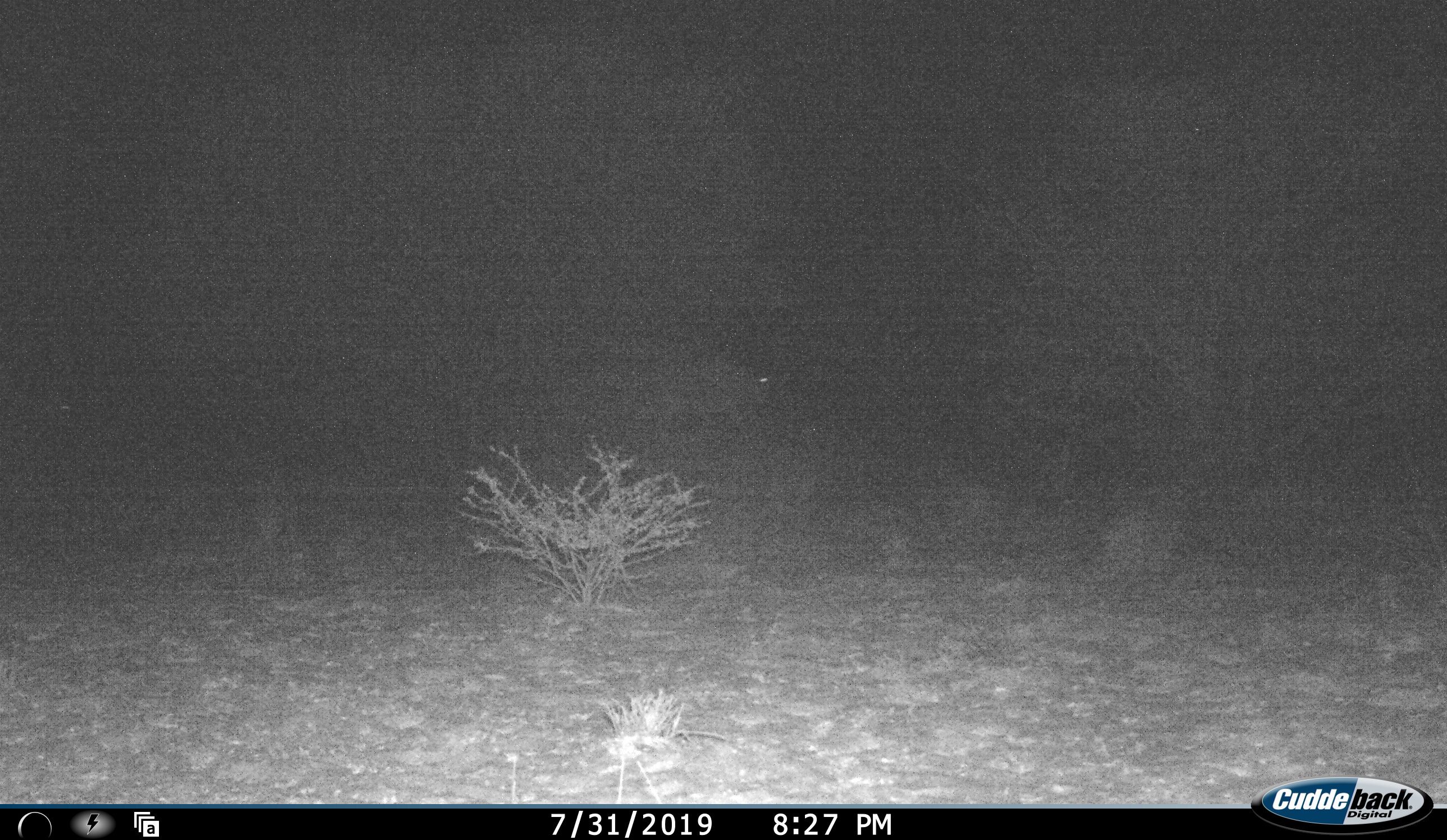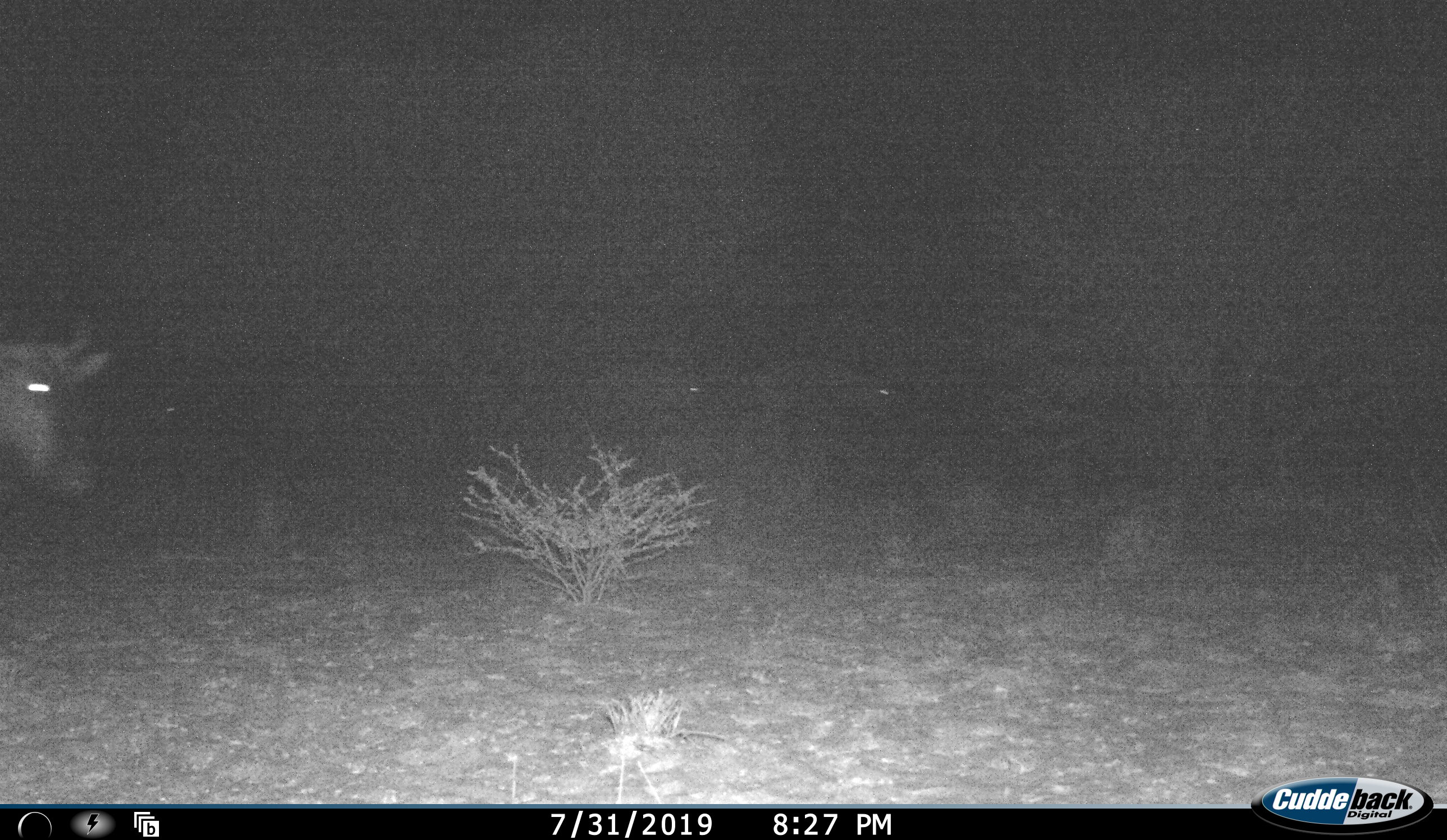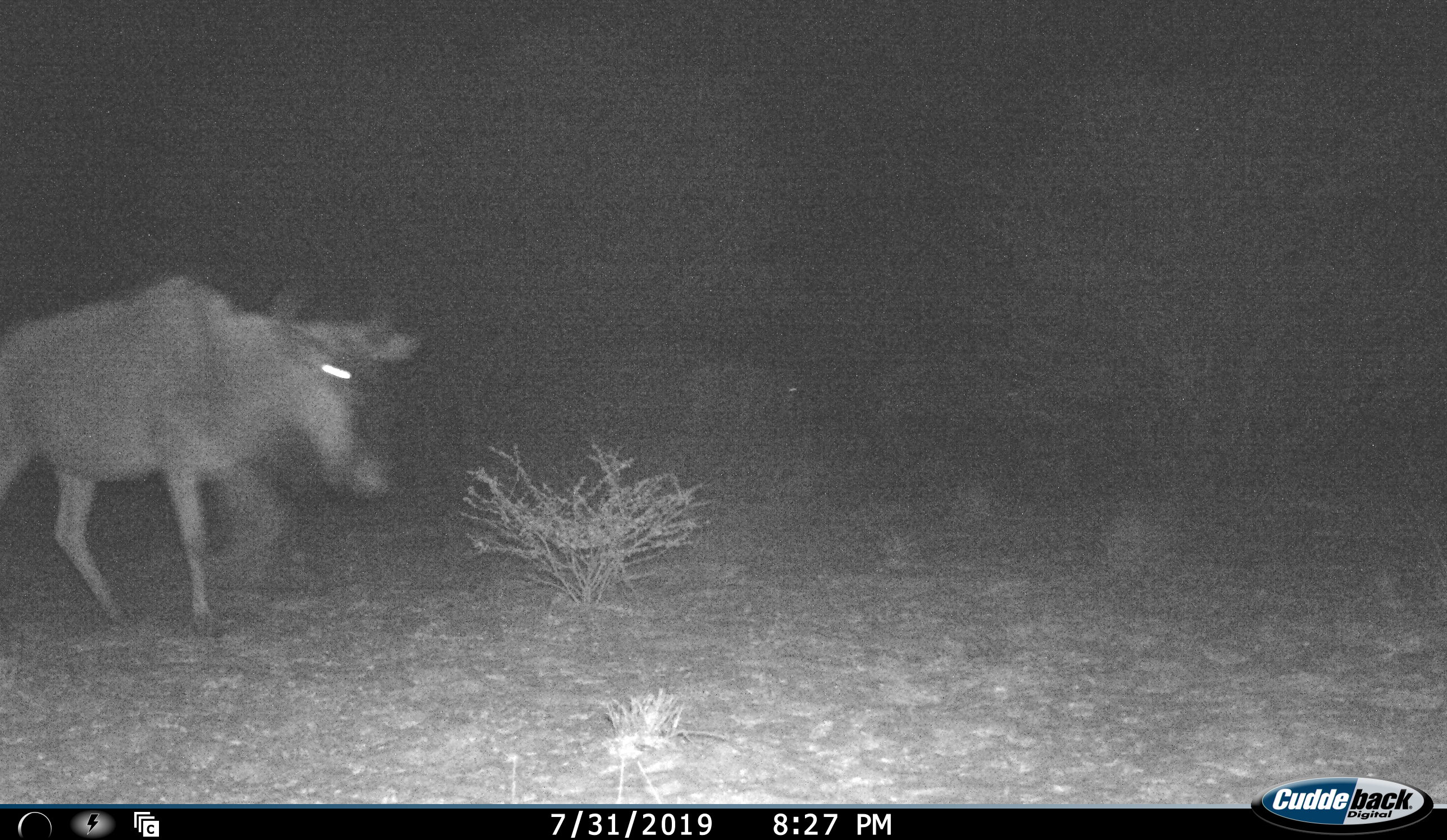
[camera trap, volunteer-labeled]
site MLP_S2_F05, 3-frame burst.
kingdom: Animalia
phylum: Chordata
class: Mammalia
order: Artiodactyla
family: Bovidae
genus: Connochaetes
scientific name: Connochaetes taurinus taurinus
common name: blue wildebeest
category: wildebeestblue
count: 2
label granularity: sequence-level